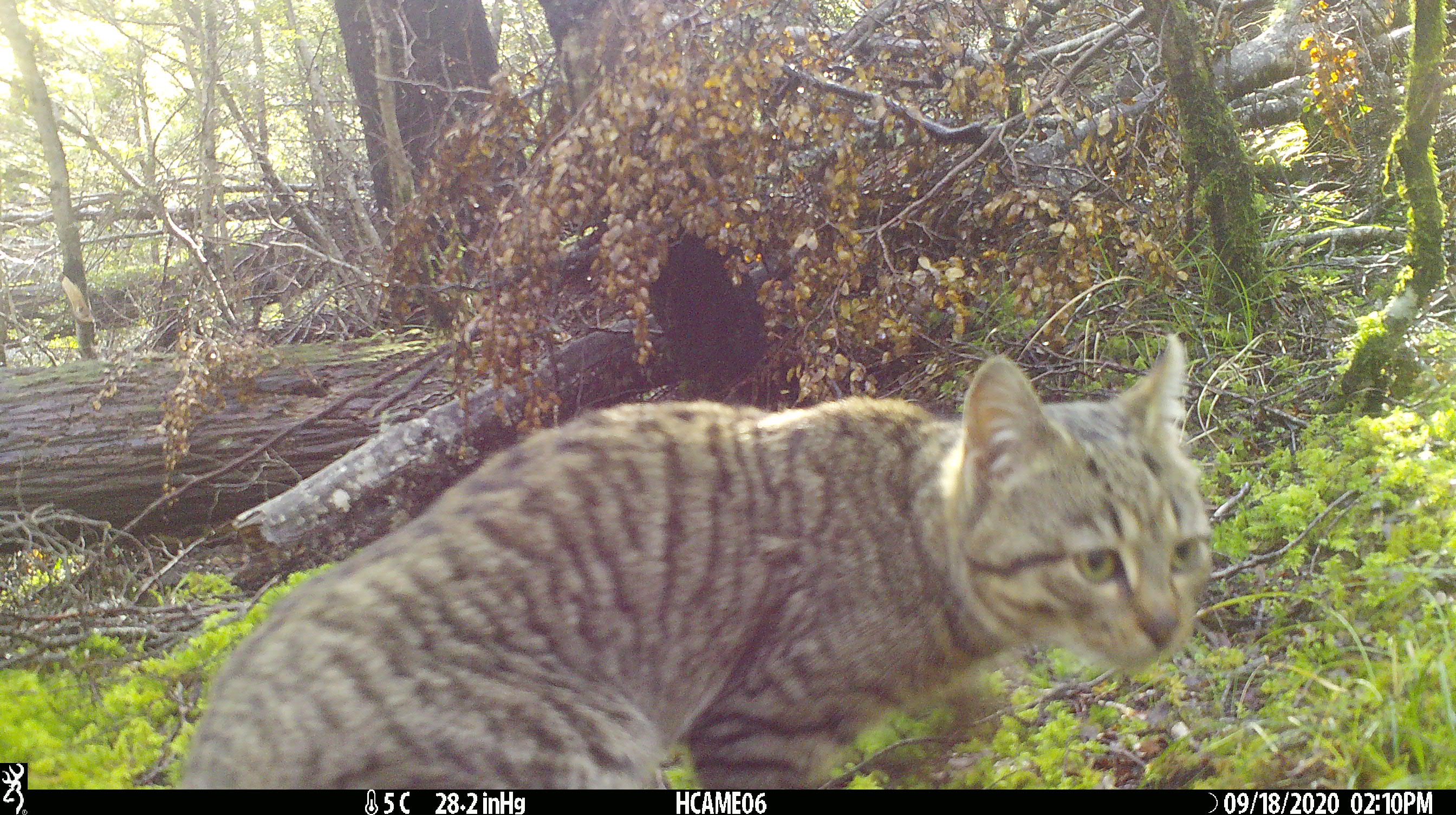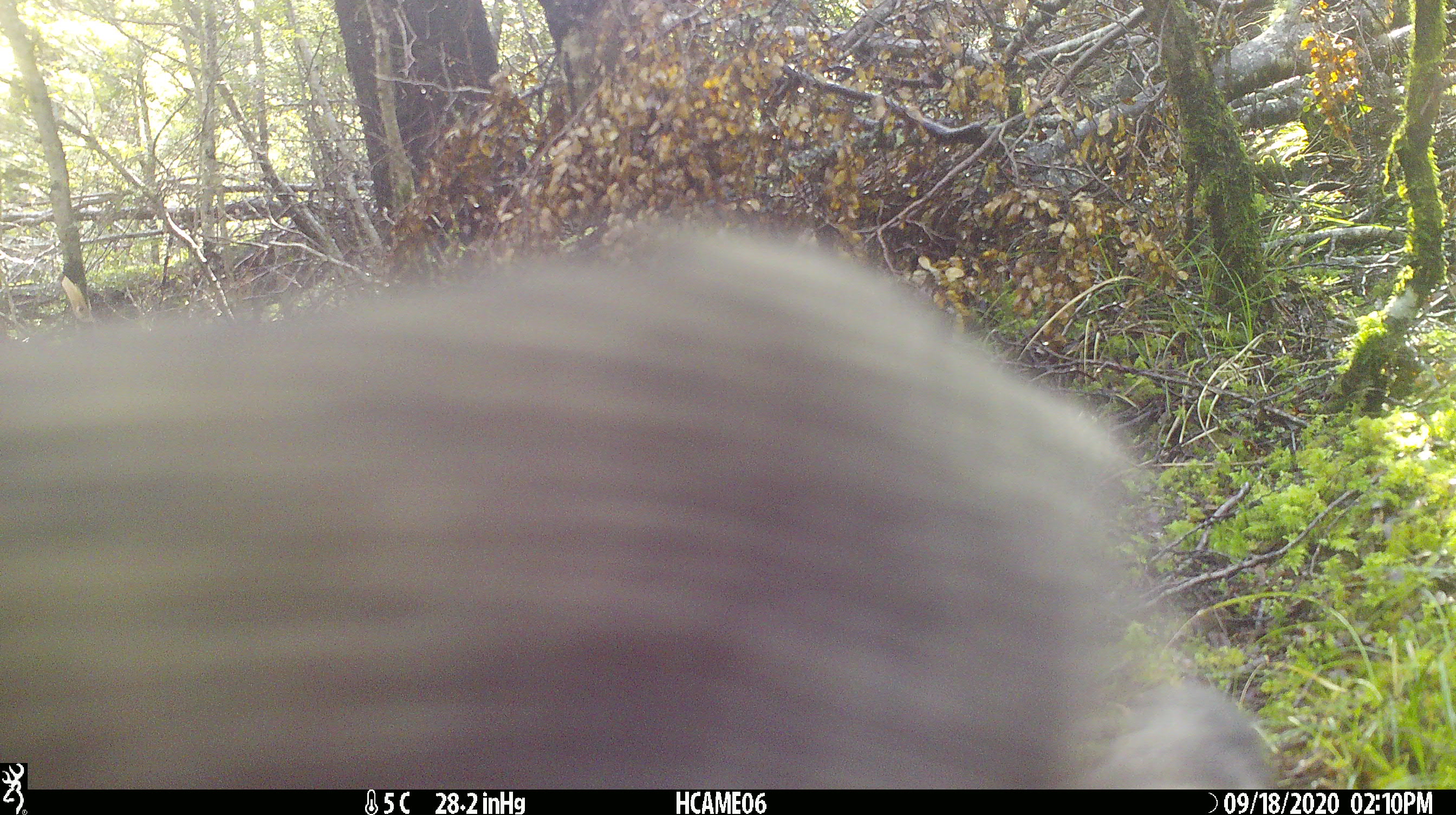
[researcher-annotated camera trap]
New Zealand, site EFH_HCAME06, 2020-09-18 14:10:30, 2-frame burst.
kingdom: Animalia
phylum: Chordata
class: Mammalia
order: Carnivora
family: Felidae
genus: Felis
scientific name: Felis catus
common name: domestic cat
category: cat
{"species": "cat (domestic cat) (Felis catus)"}